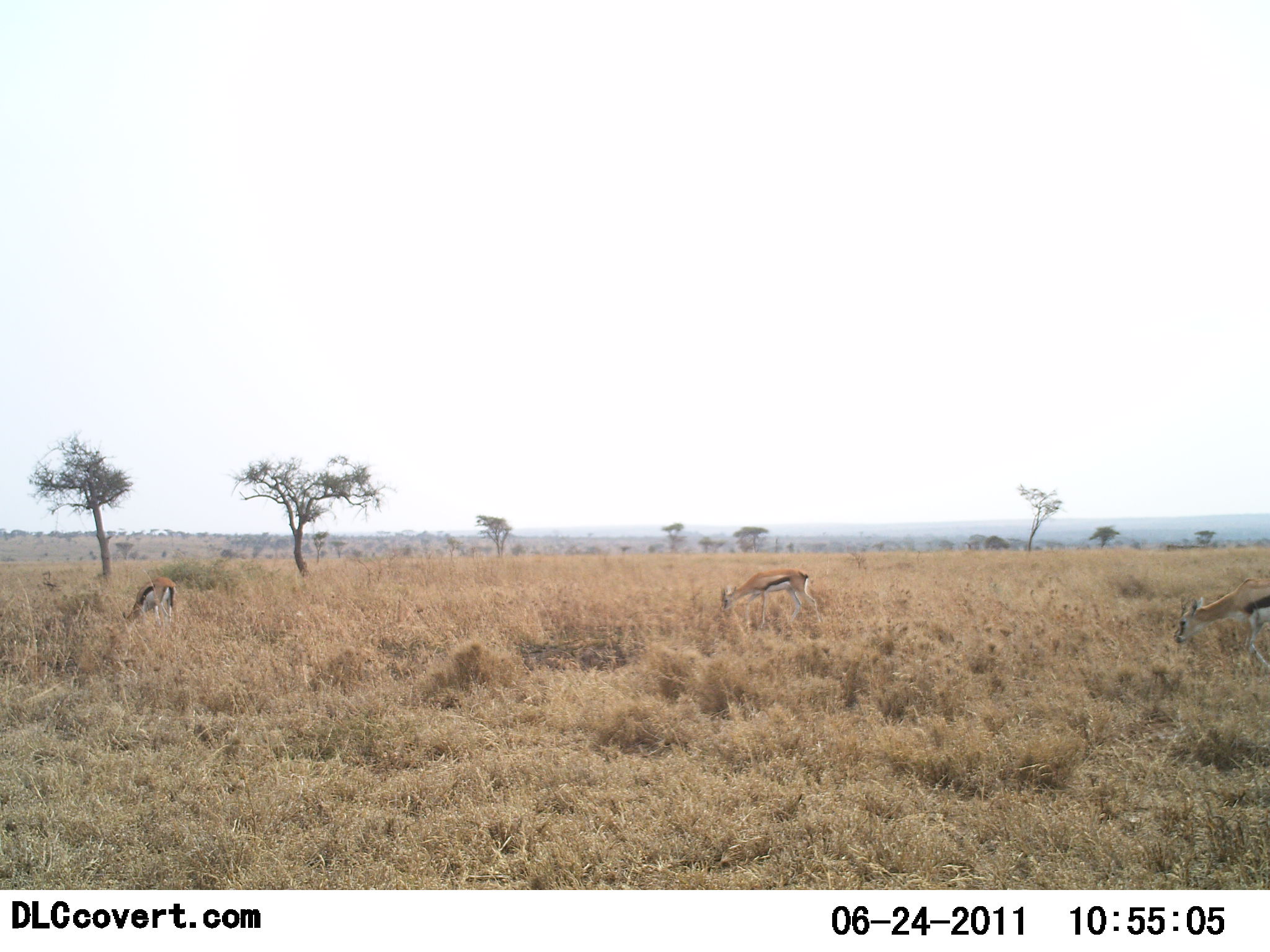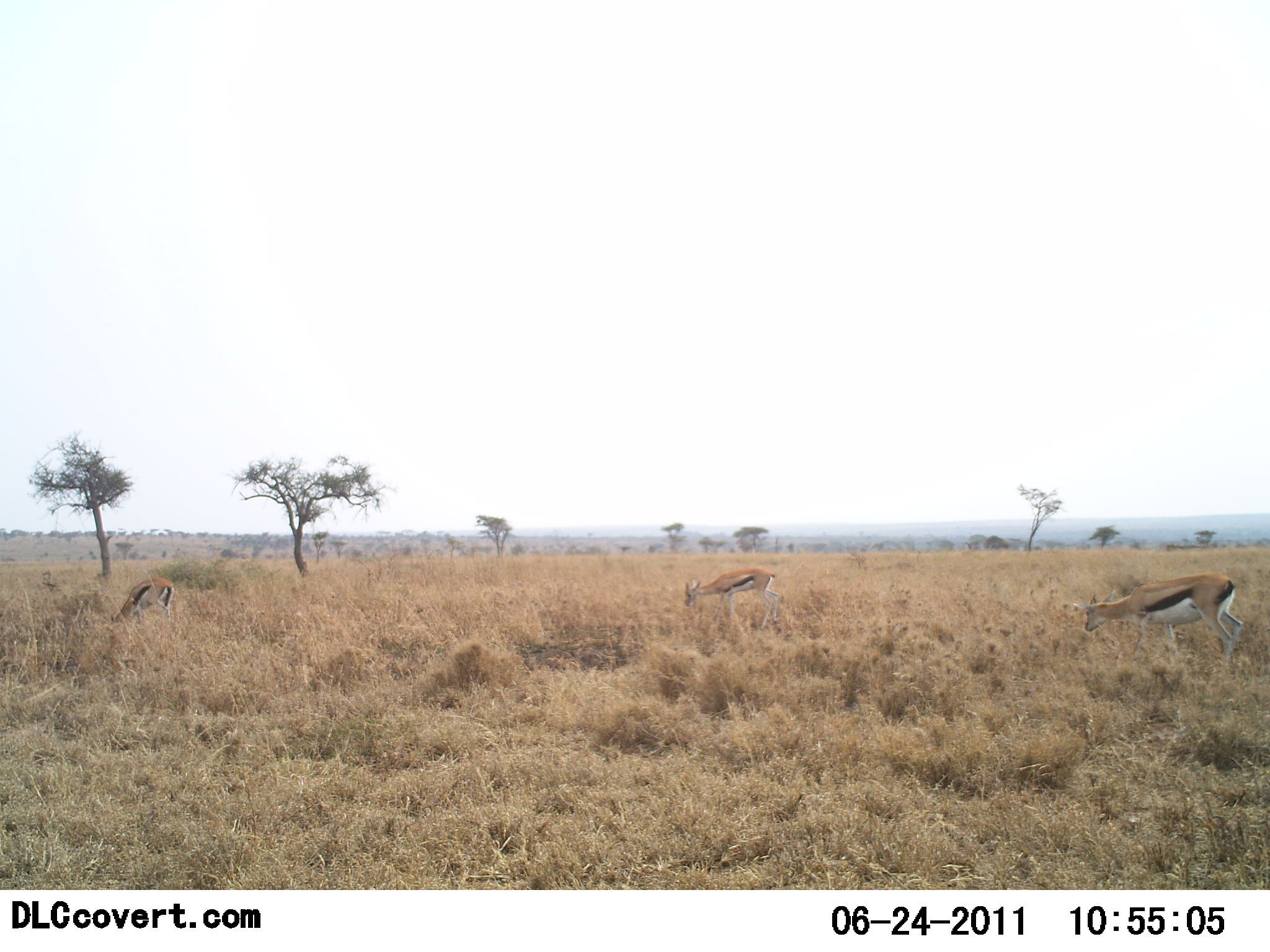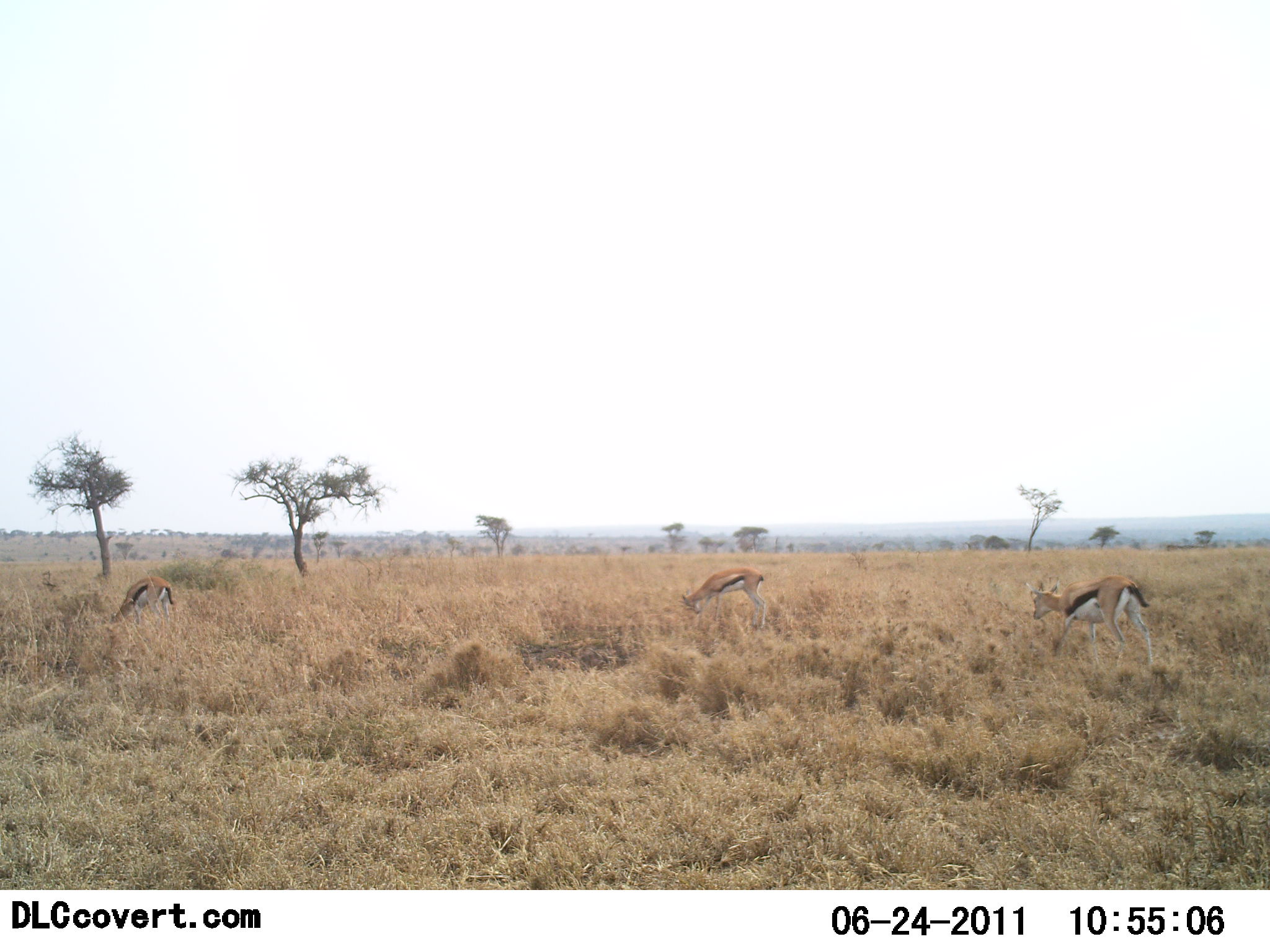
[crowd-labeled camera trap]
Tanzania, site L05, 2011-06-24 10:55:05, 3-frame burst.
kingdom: Animalia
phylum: Chordata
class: Mammalia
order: Artiodactyla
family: Bovidae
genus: Eudorcas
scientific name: Eudorcas thomsonii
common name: thomson's gazelle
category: gazellethomsons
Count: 3.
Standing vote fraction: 23%.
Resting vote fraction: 0%.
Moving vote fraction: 62%.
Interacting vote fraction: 0%.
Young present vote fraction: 0%.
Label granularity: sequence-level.